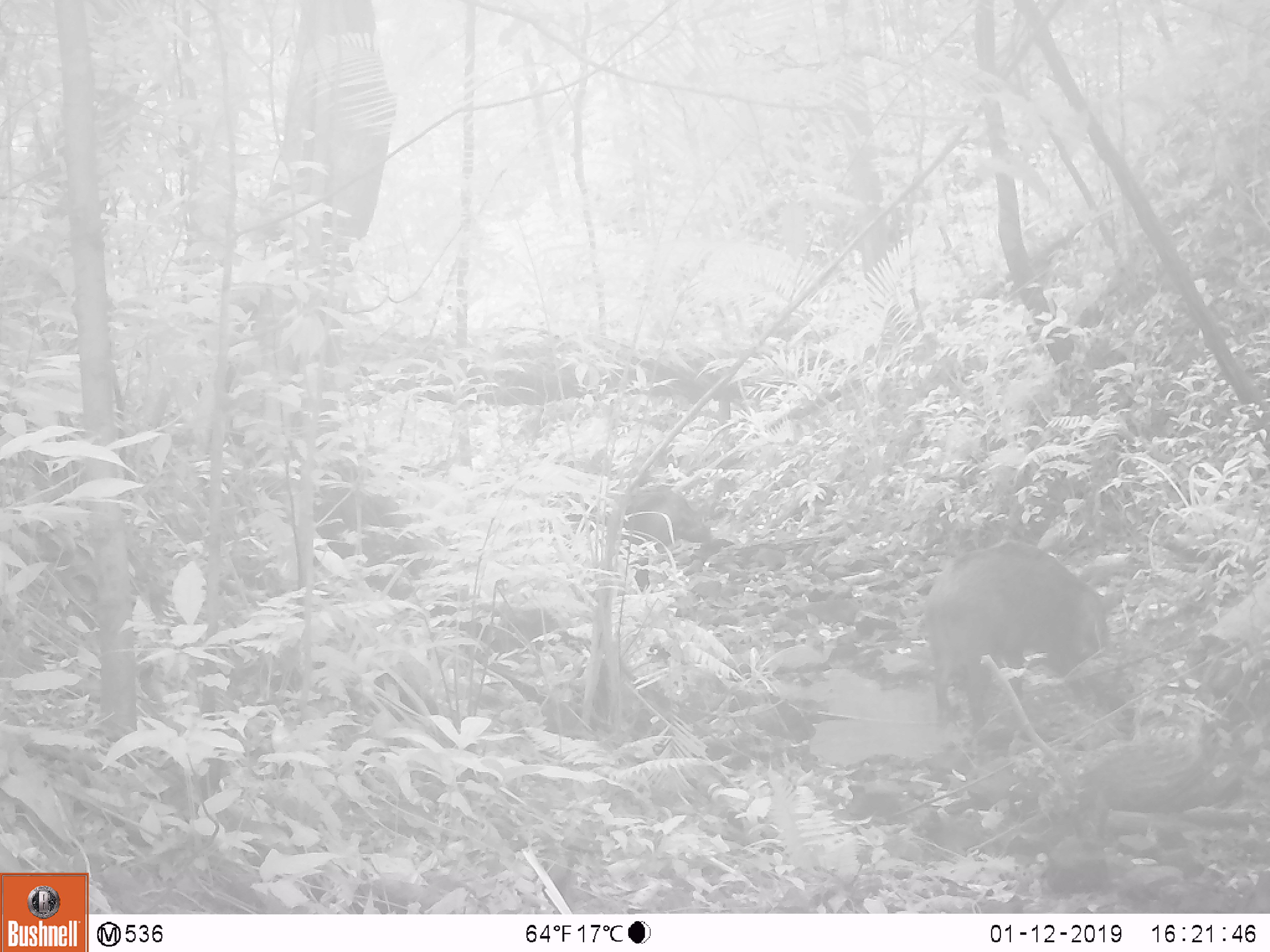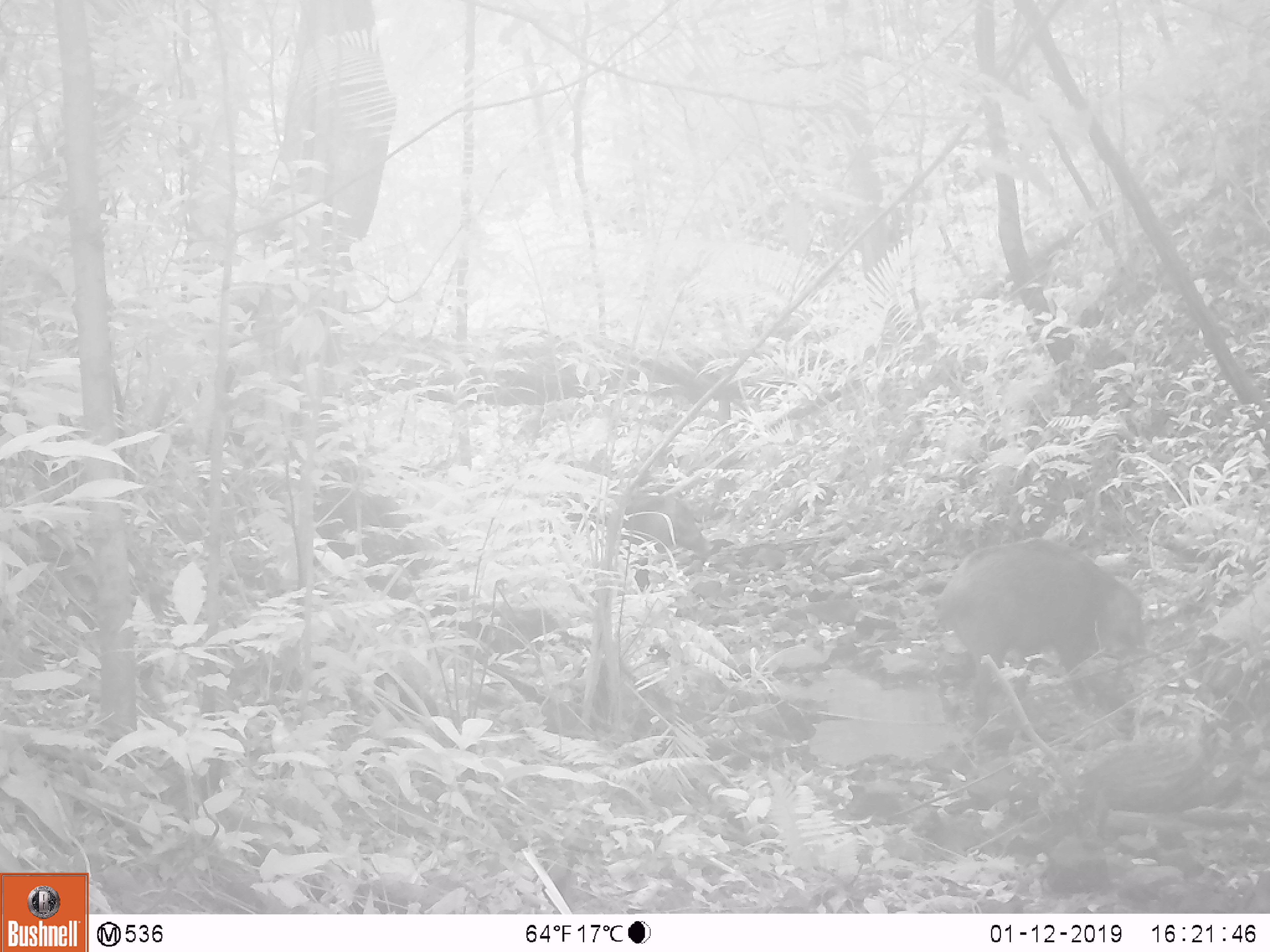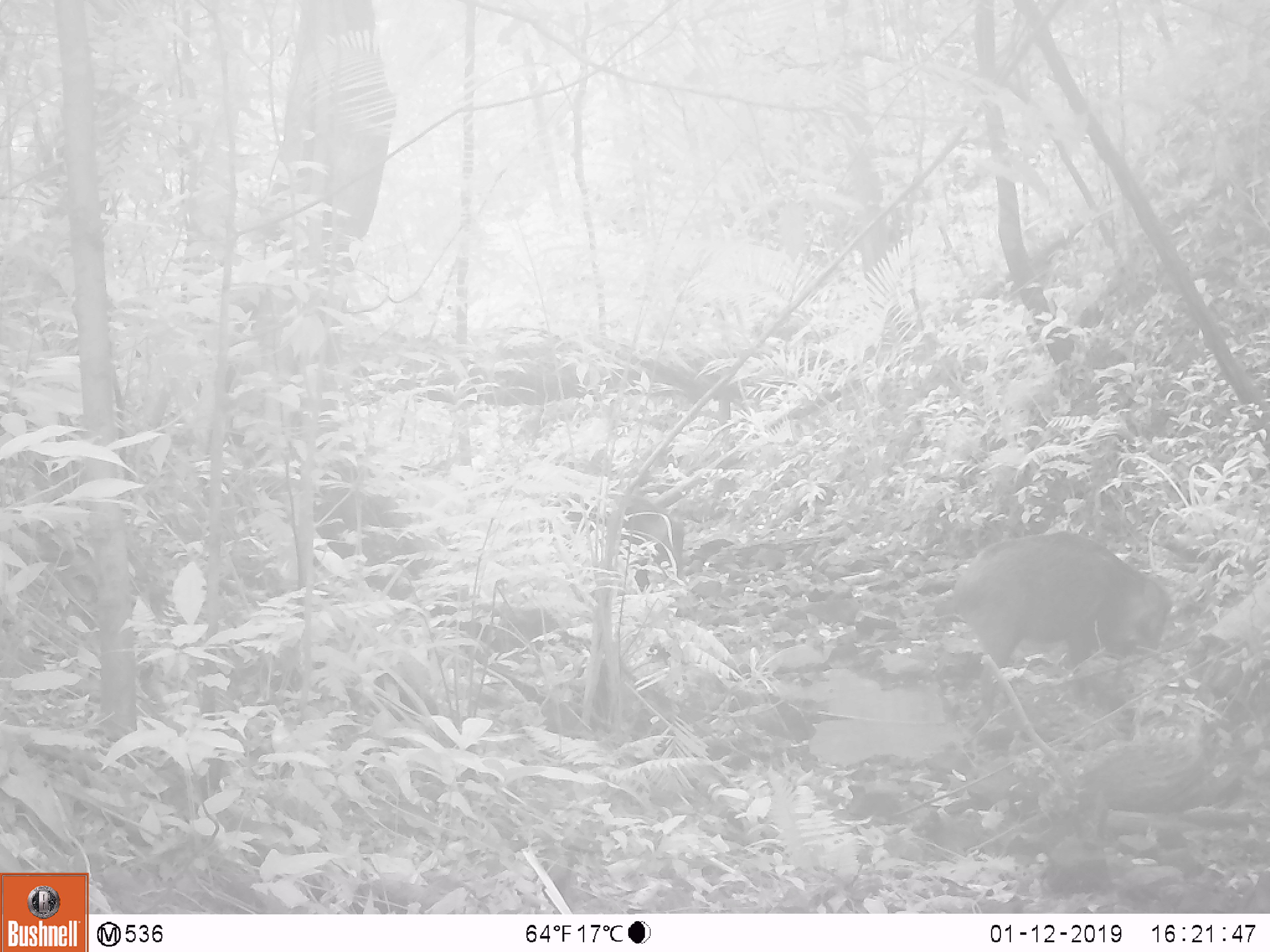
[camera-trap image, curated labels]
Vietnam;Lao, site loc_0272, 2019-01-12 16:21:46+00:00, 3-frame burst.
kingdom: Animalia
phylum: Chordata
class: Mammalia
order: Artiodactyla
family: Suidae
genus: Sus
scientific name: Sus scrofa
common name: eurasian wild pig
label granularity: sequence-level